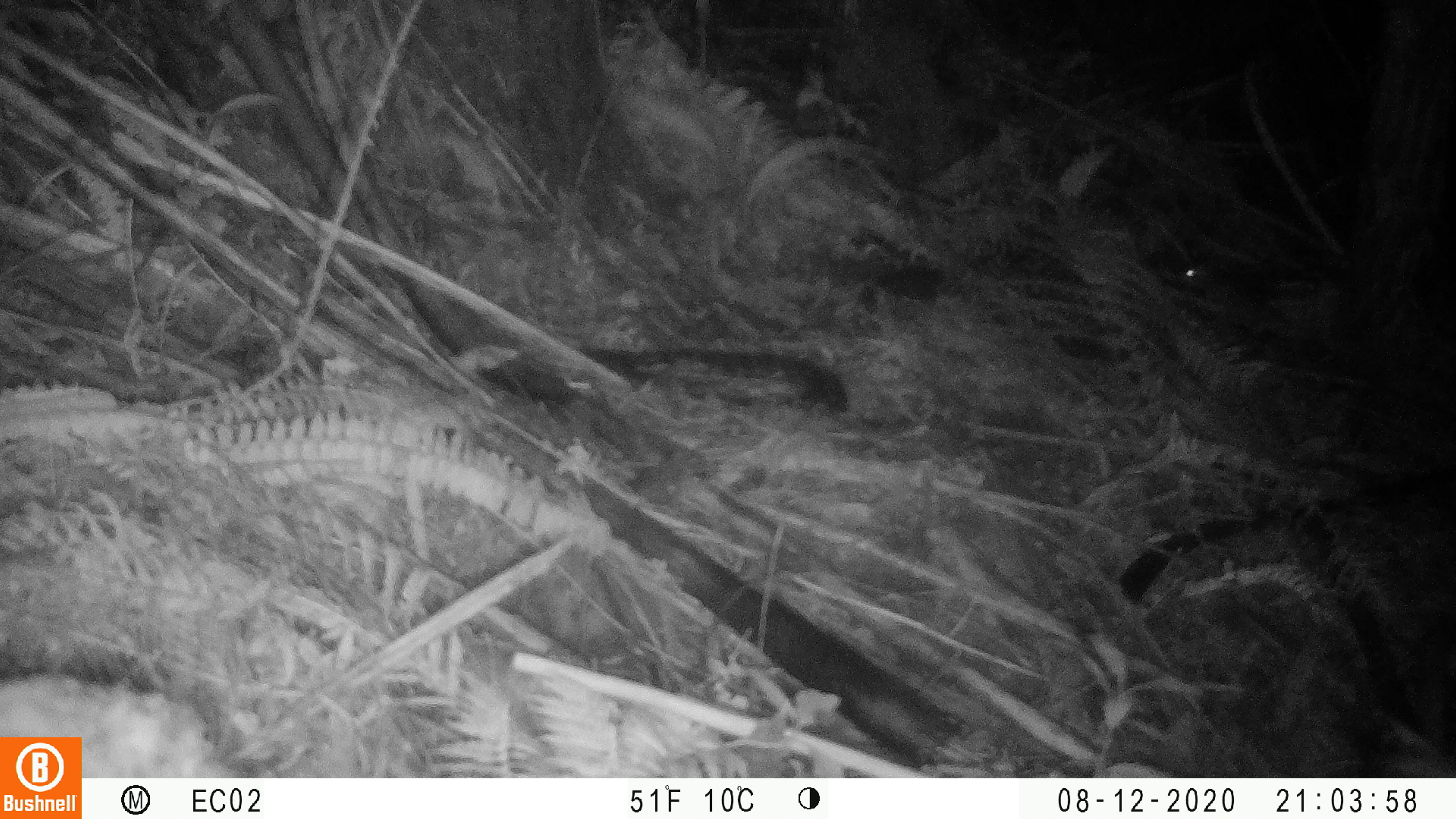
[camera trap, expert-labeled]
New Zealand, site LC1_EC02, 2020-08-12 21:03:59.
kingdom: Animalia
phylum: Chordata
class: Mammalia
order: Rodentia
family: Muridae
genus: Rattus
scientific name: Rattus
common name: rat